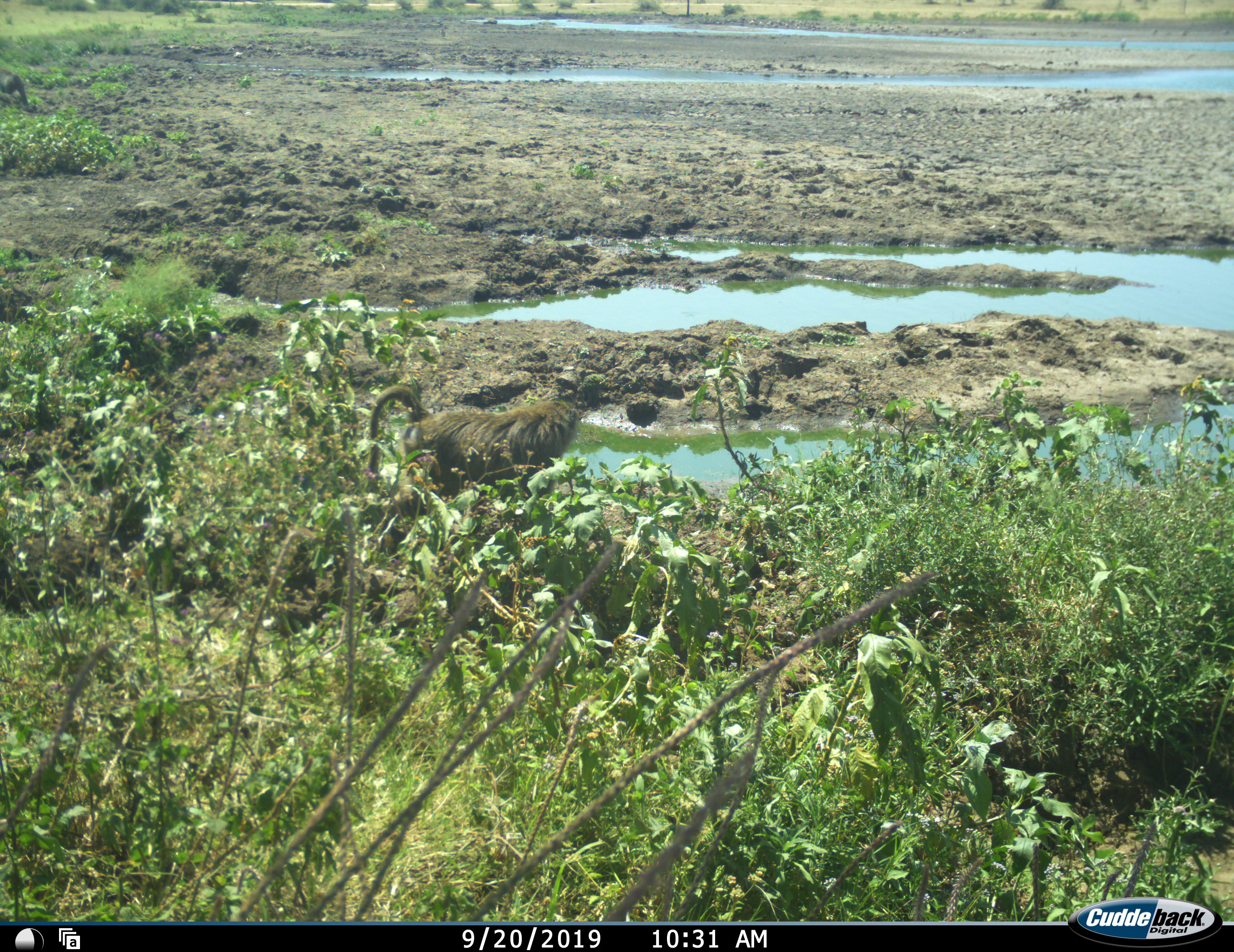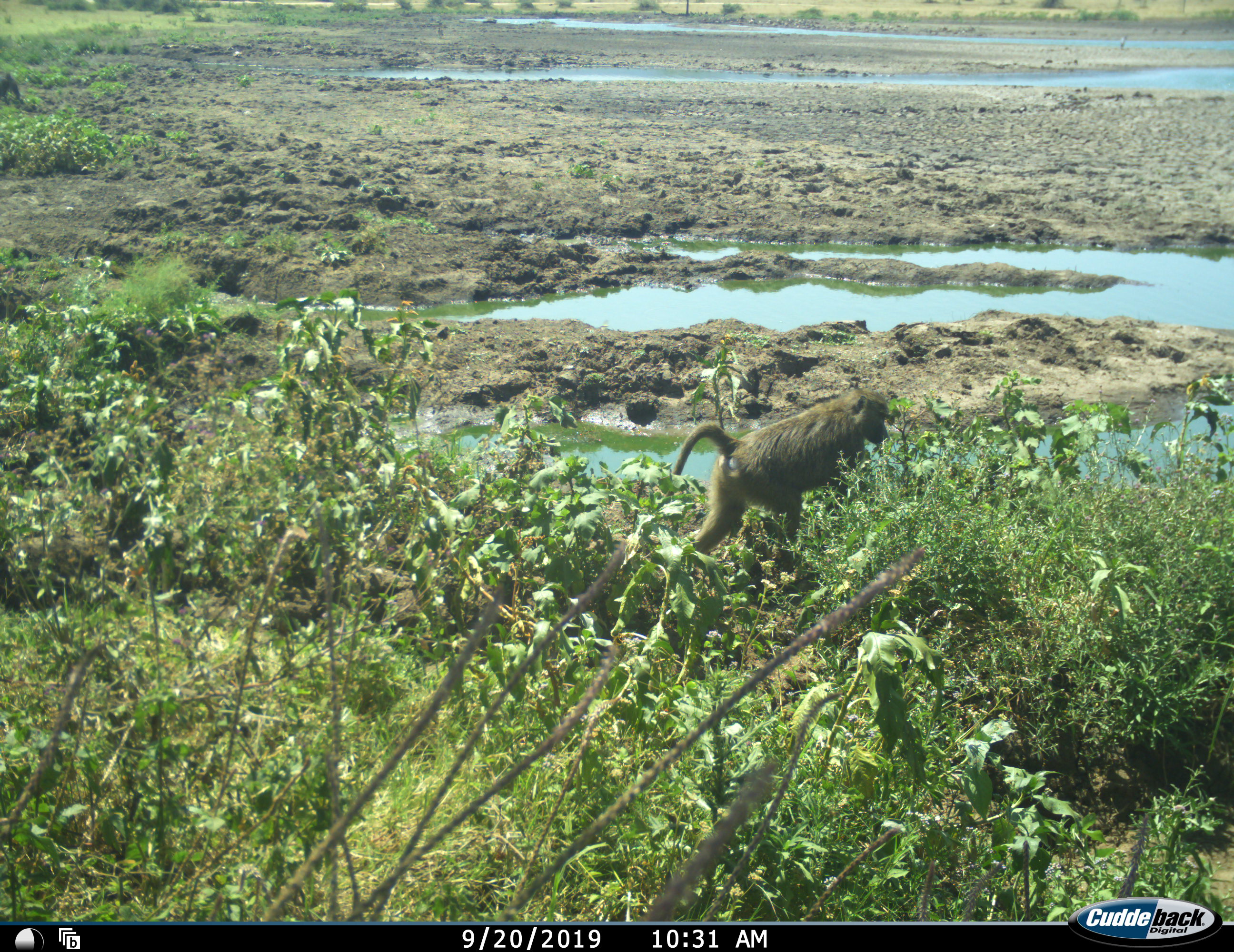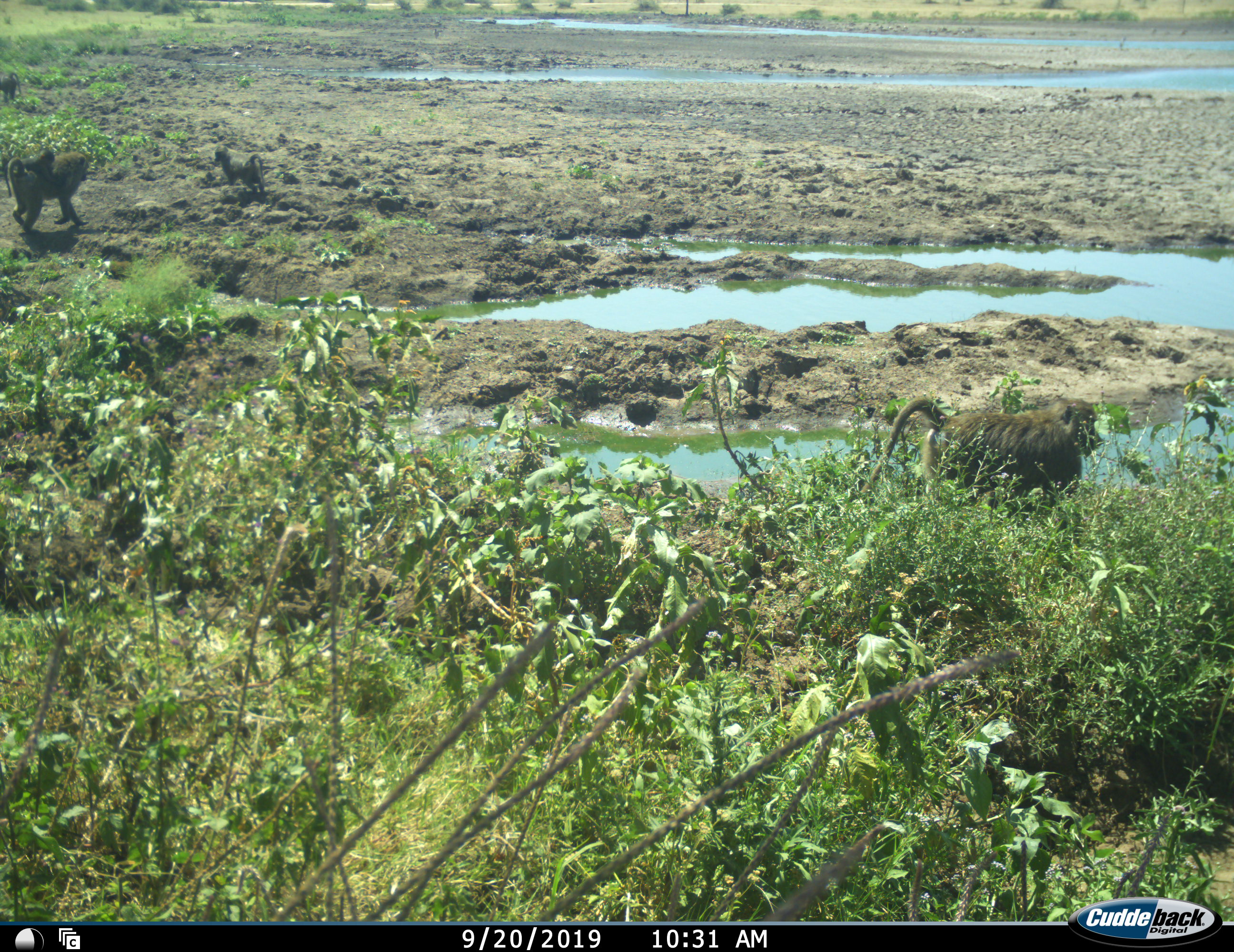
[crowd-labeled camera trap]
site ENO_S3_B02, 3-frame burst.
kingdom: Animalia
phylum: Chordata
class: Mammalia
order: Primates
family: Cercopithecidae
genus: Papio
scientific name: Papio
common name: baboon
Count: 4.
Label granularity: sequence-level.